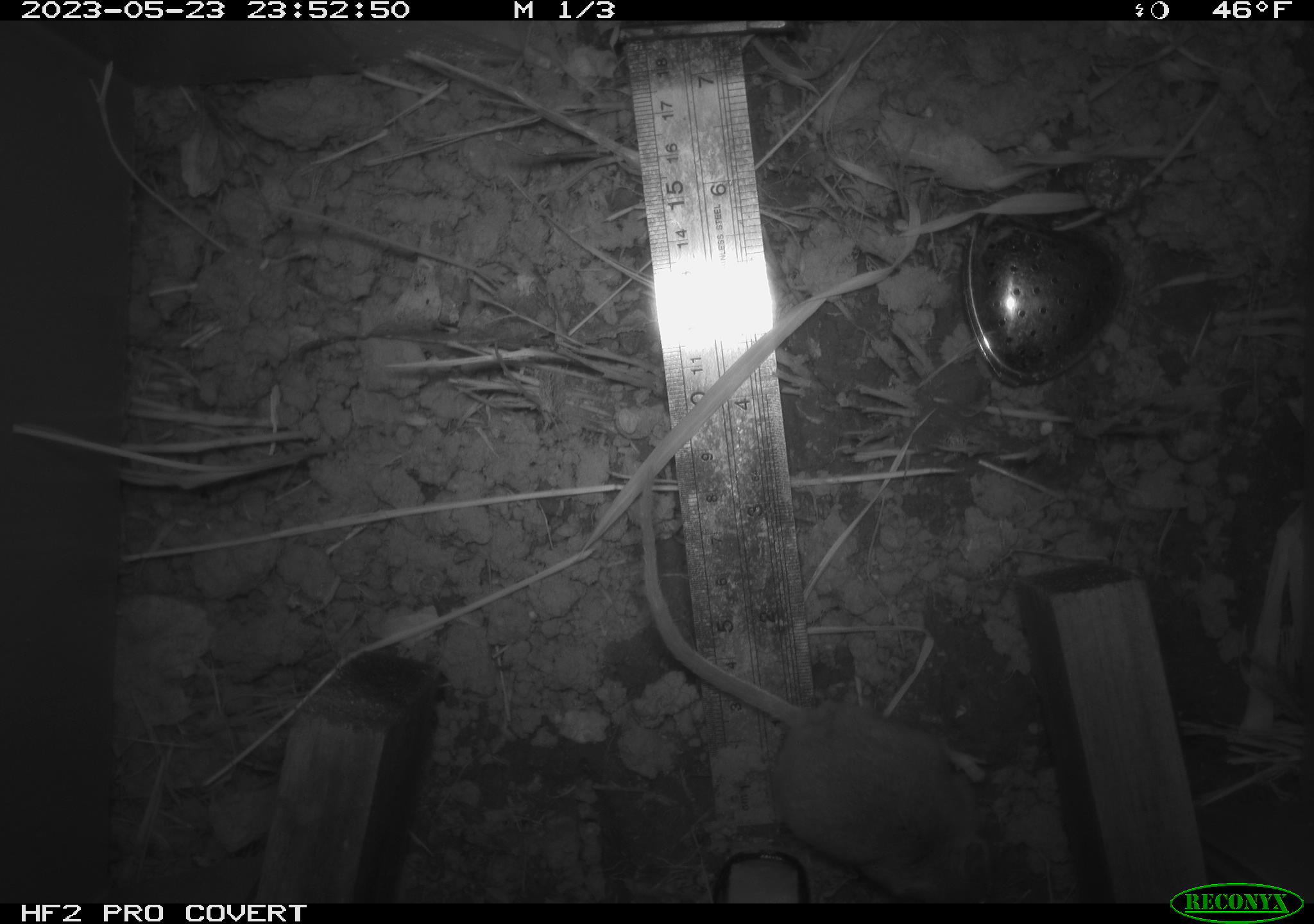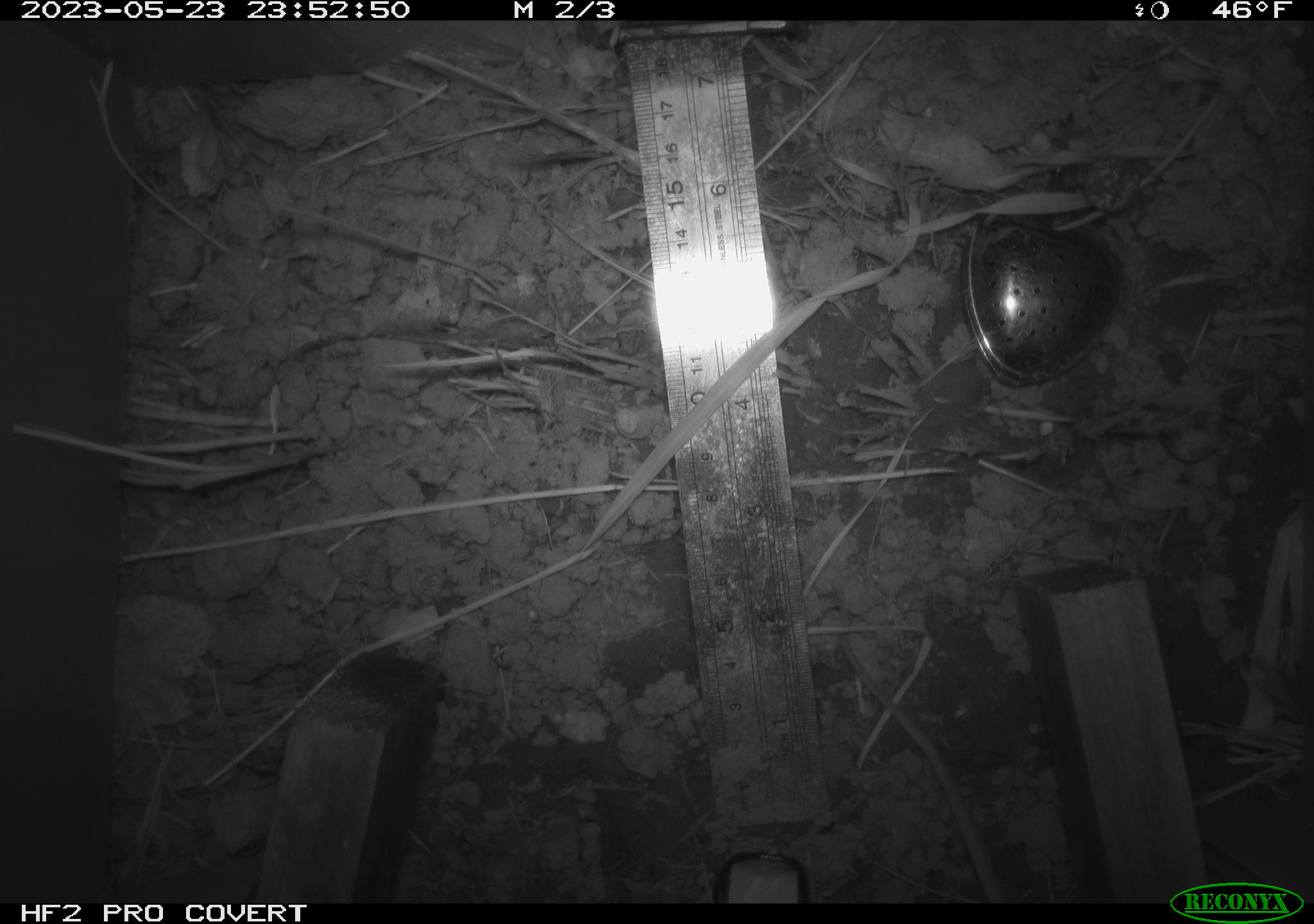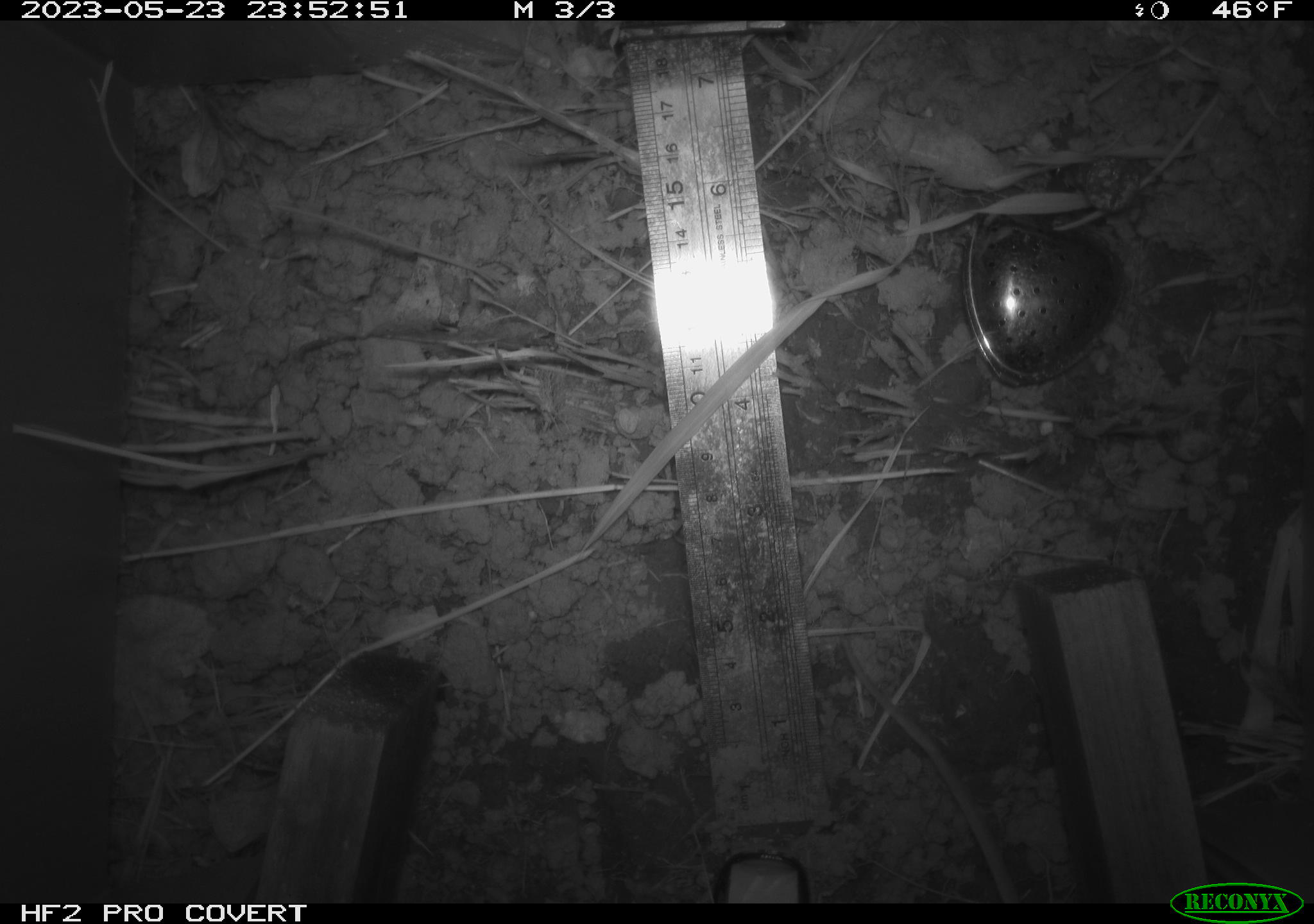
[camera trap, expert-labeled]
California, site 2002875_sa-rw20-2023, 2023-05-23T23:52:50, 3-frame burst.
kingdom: Animalia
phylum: Chordata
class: Mammalia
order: Rodentia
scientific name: Rodentia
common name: mouse species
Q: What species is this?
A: Mouse species (Rodentia).